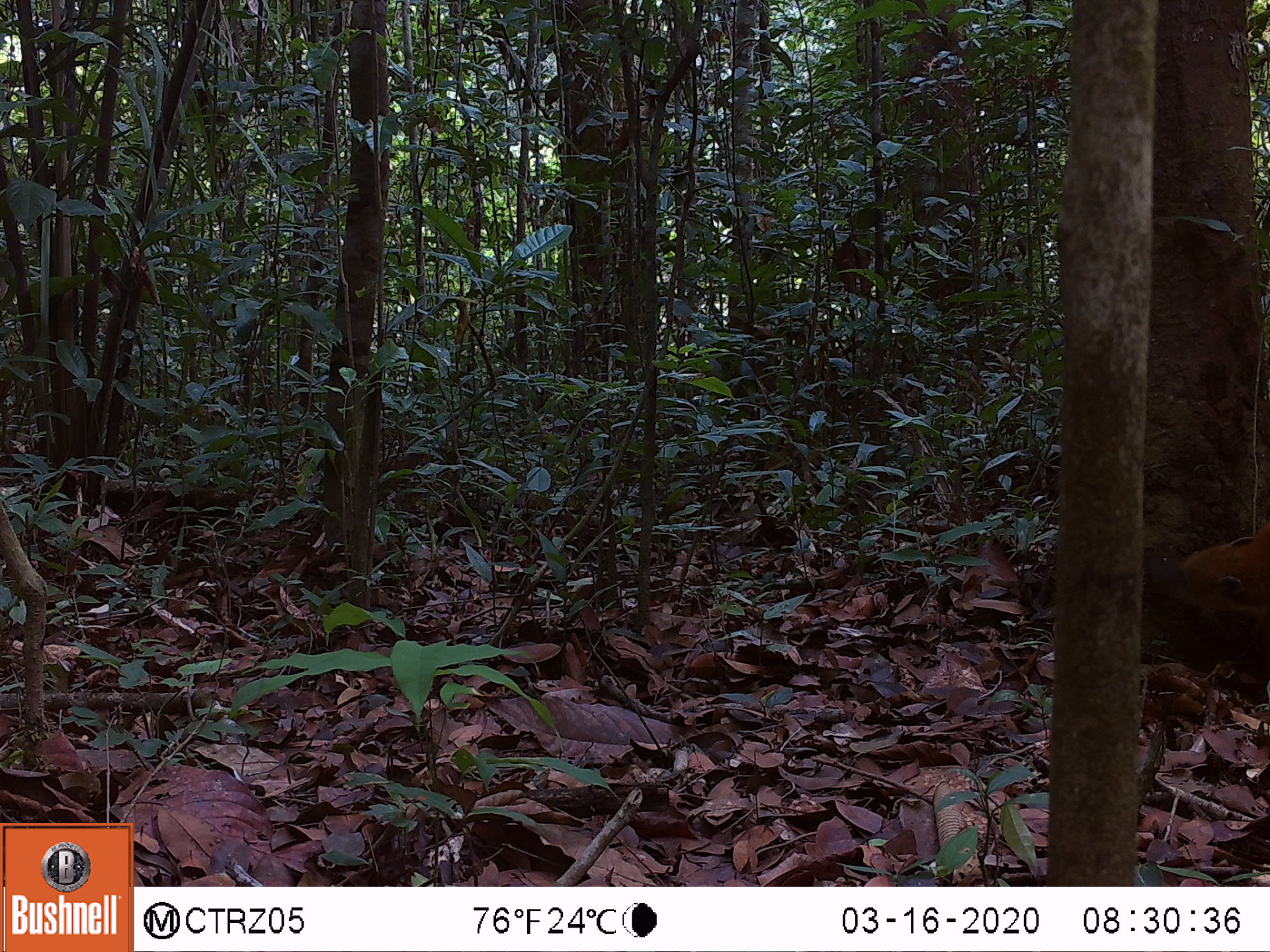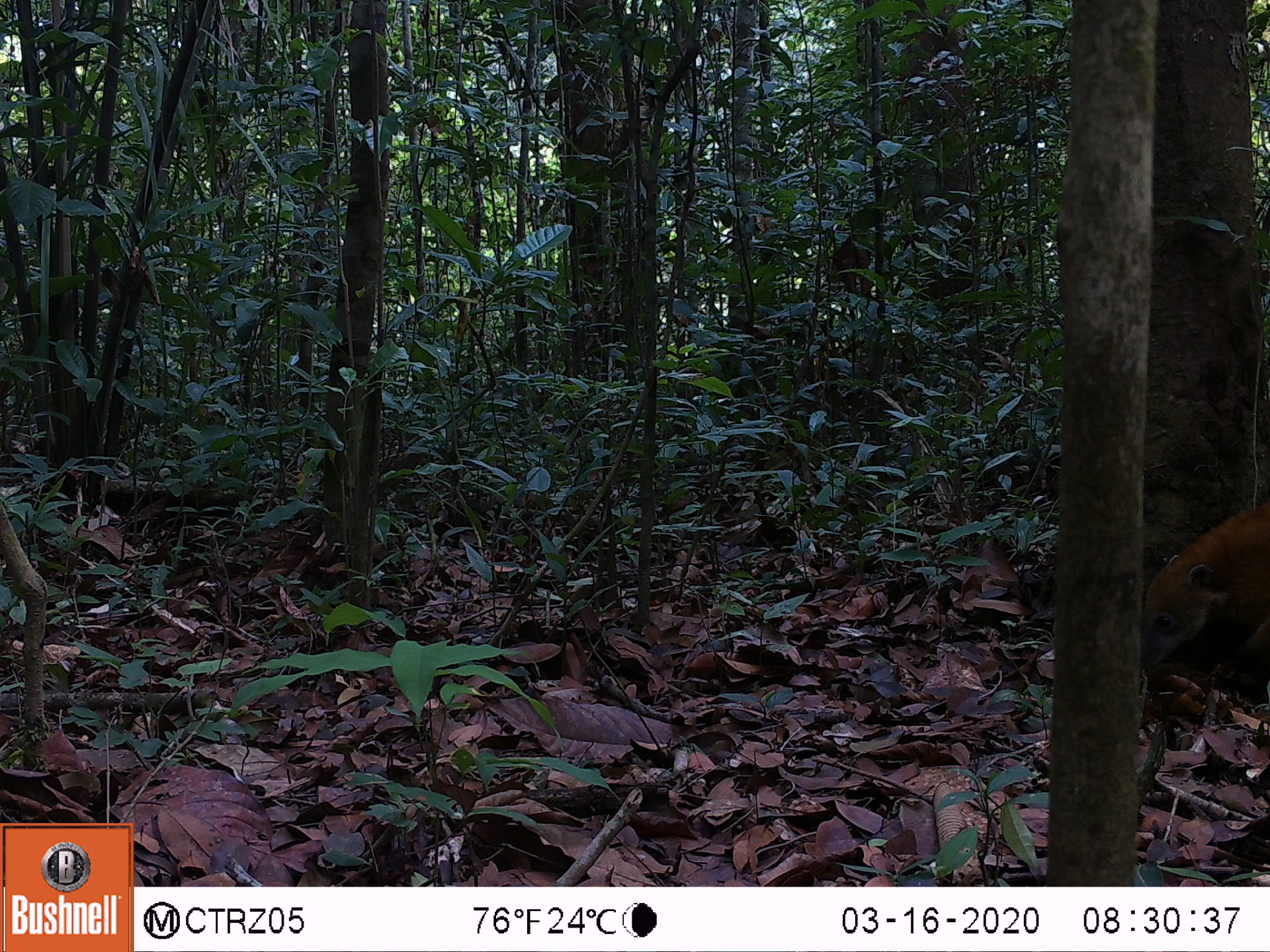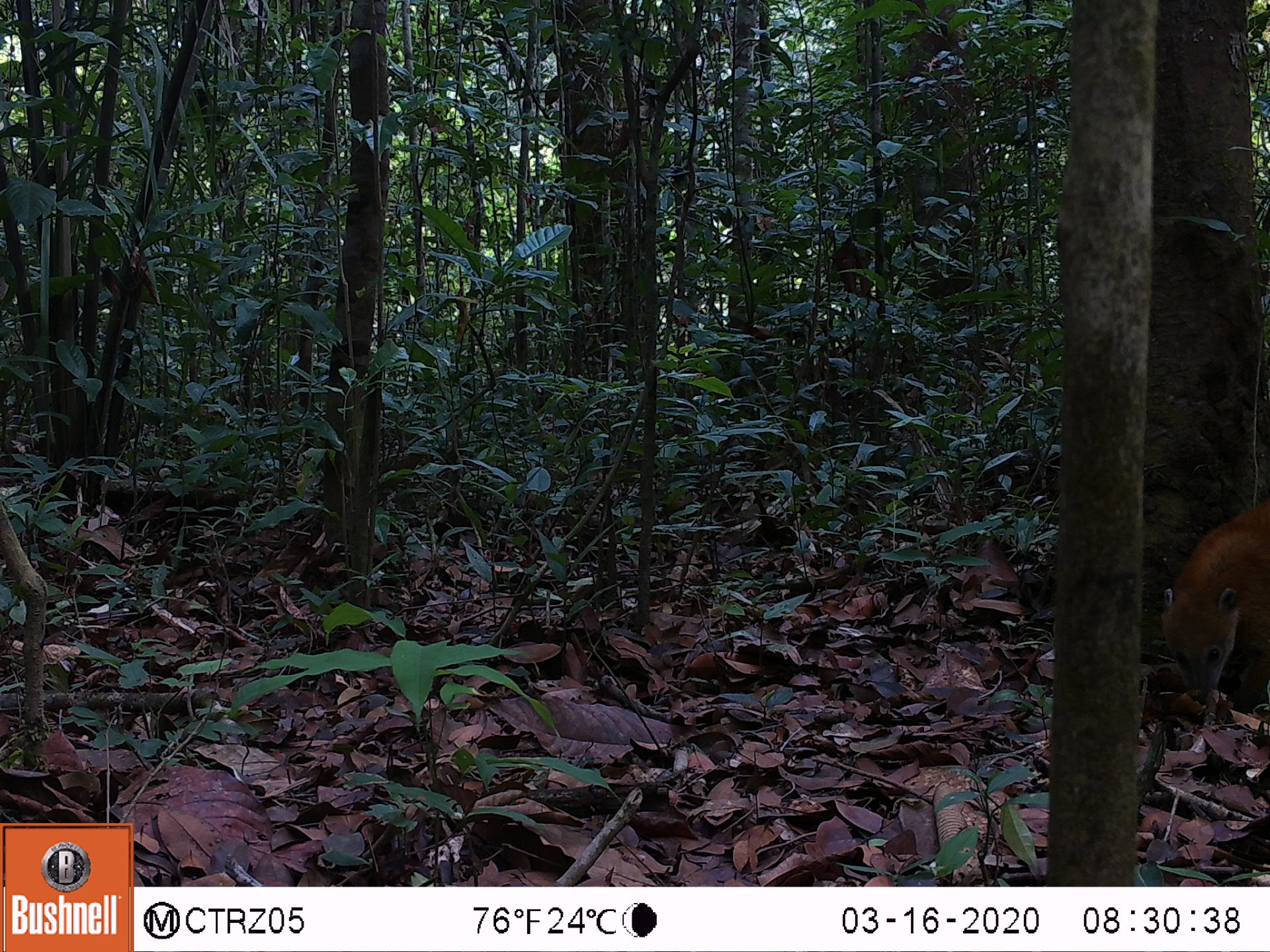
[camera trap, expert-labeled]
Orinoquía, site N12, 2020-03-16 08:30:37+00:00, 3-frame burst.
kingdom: Animalia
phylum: Chordata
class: Mammalia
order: Carnivora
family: Procyonidae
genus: Nasua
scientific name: Nasua nasua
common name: south american coati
South american coati (Nasua nasua).